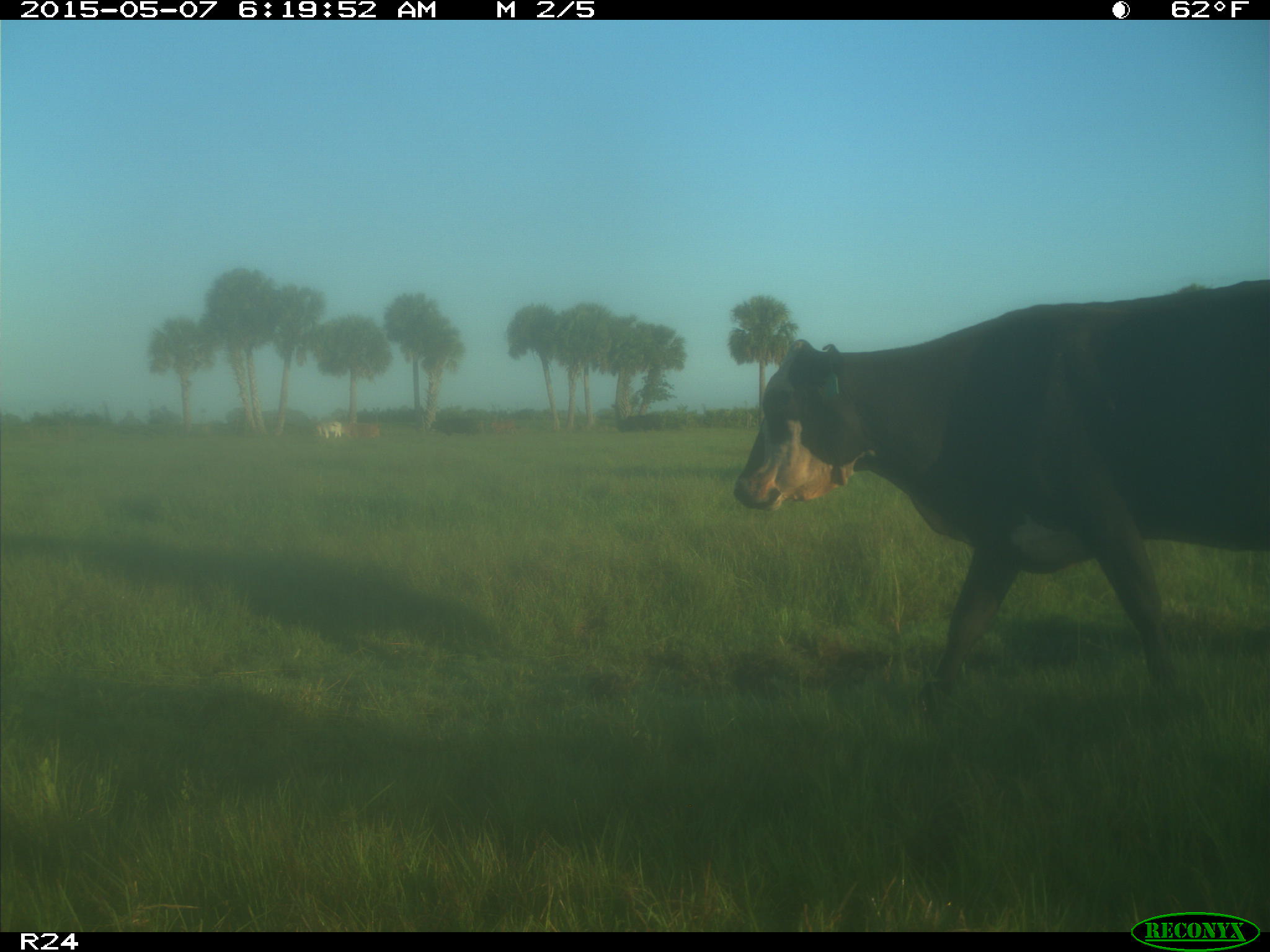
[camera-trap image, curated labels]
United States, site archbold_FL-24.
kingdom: Animalia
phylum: Chordata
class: Mammalia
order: Artiodactyla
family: Bovidae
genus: Bos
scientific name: Bos taurus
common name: domestic cow